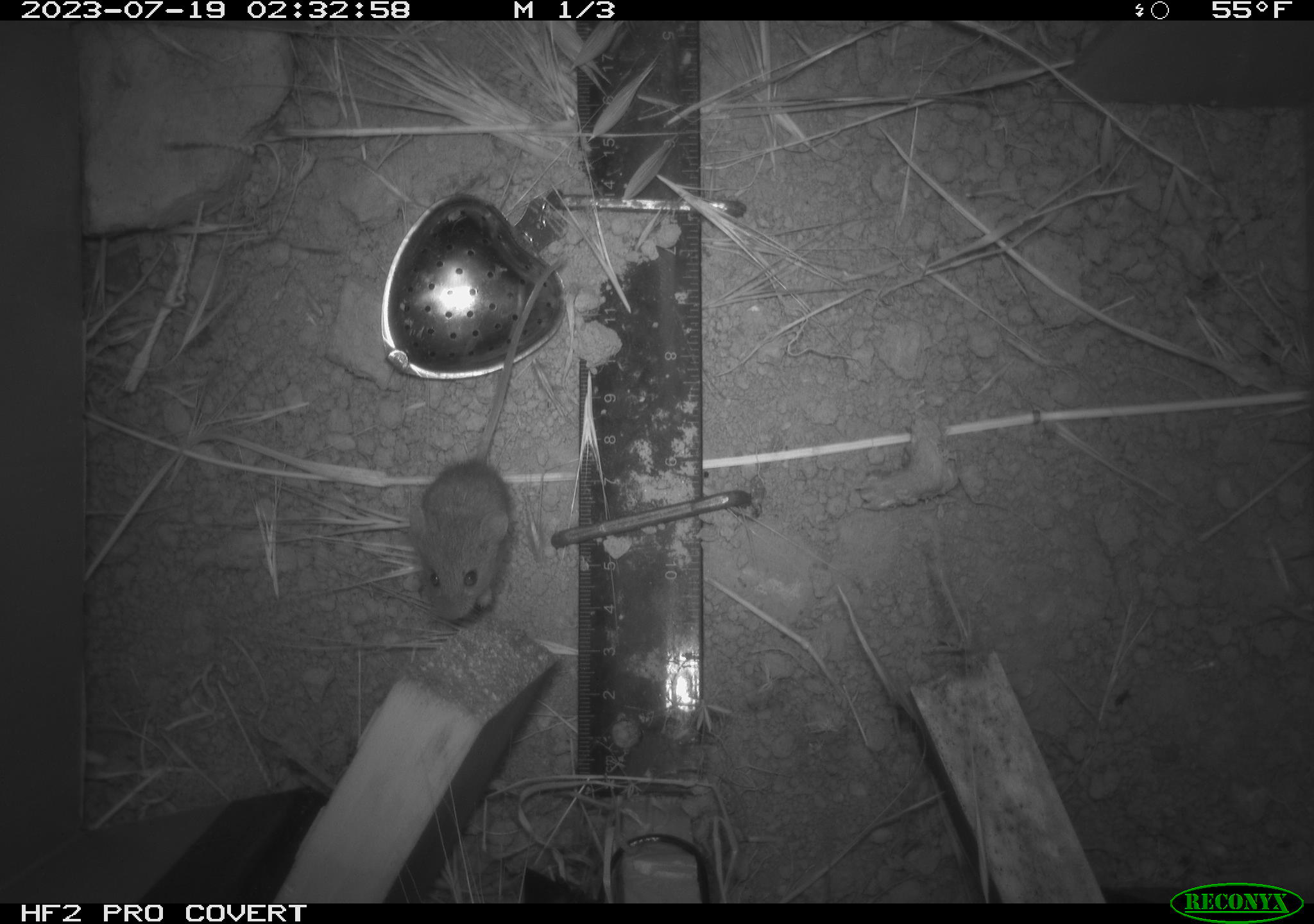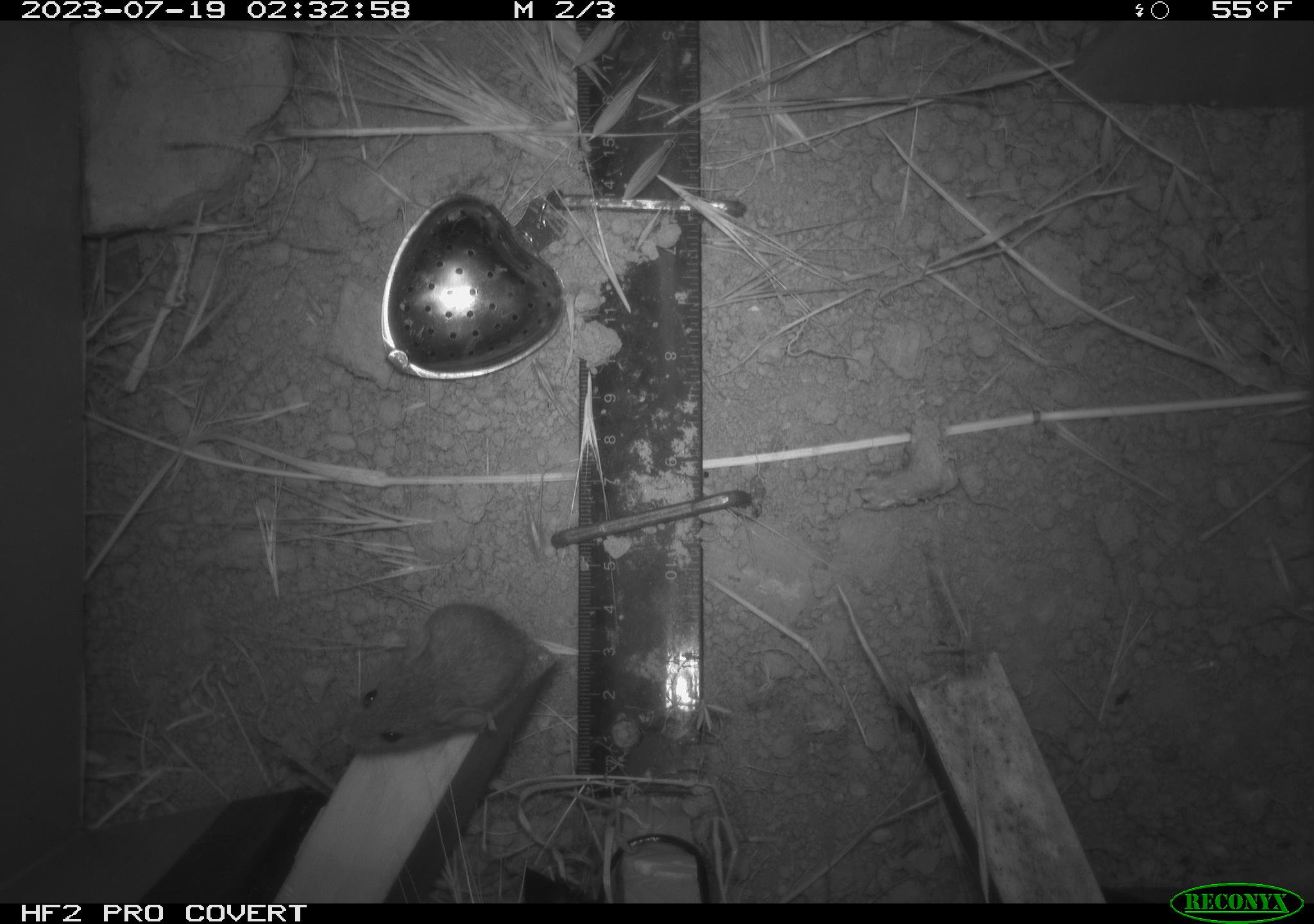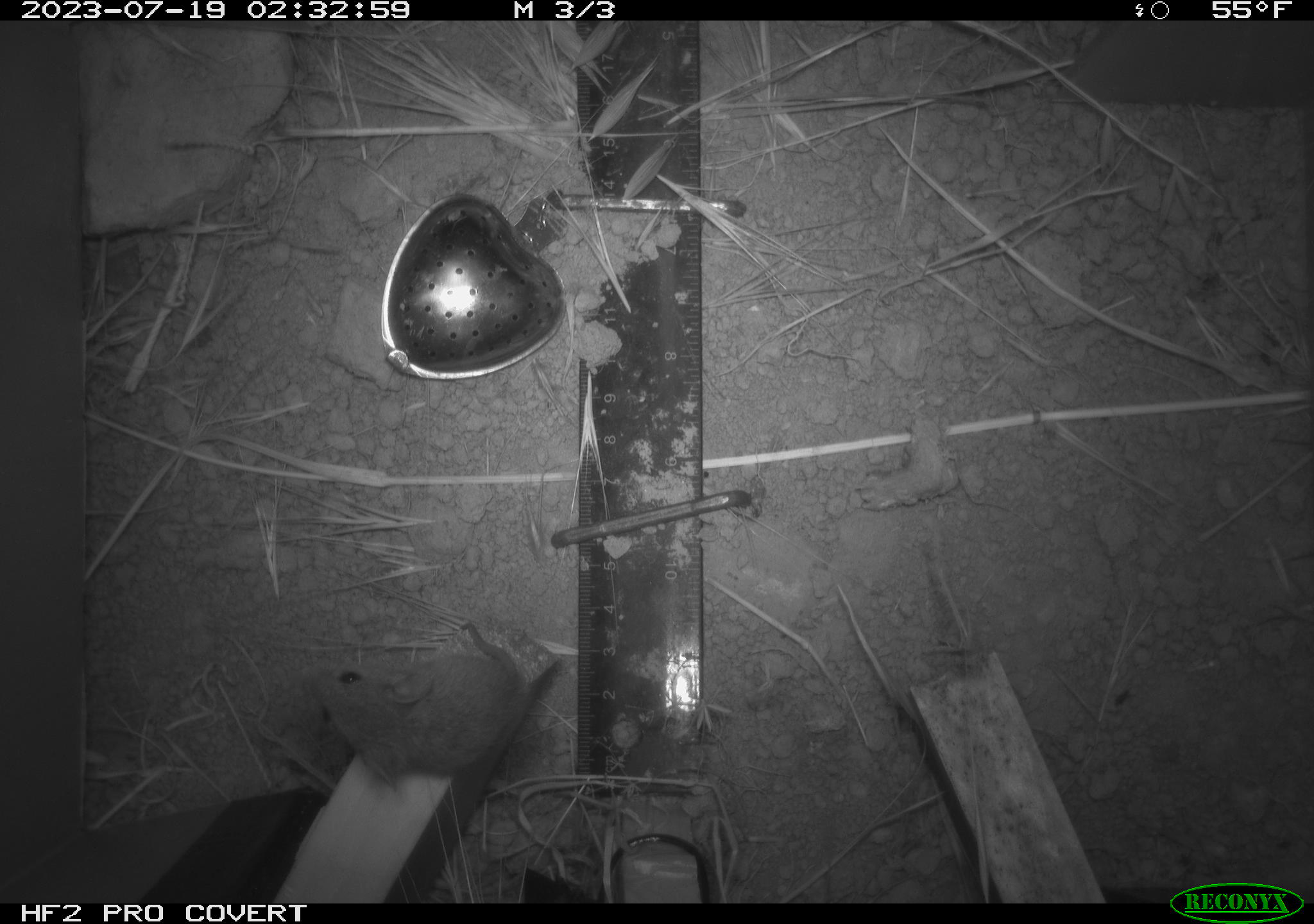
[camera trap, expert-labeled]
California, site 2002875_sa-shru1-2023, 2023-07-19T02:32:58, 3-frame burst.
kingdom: Animalia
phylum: Chordata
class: Mammalia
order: Rodentia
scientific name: Rodentia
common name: mouse species